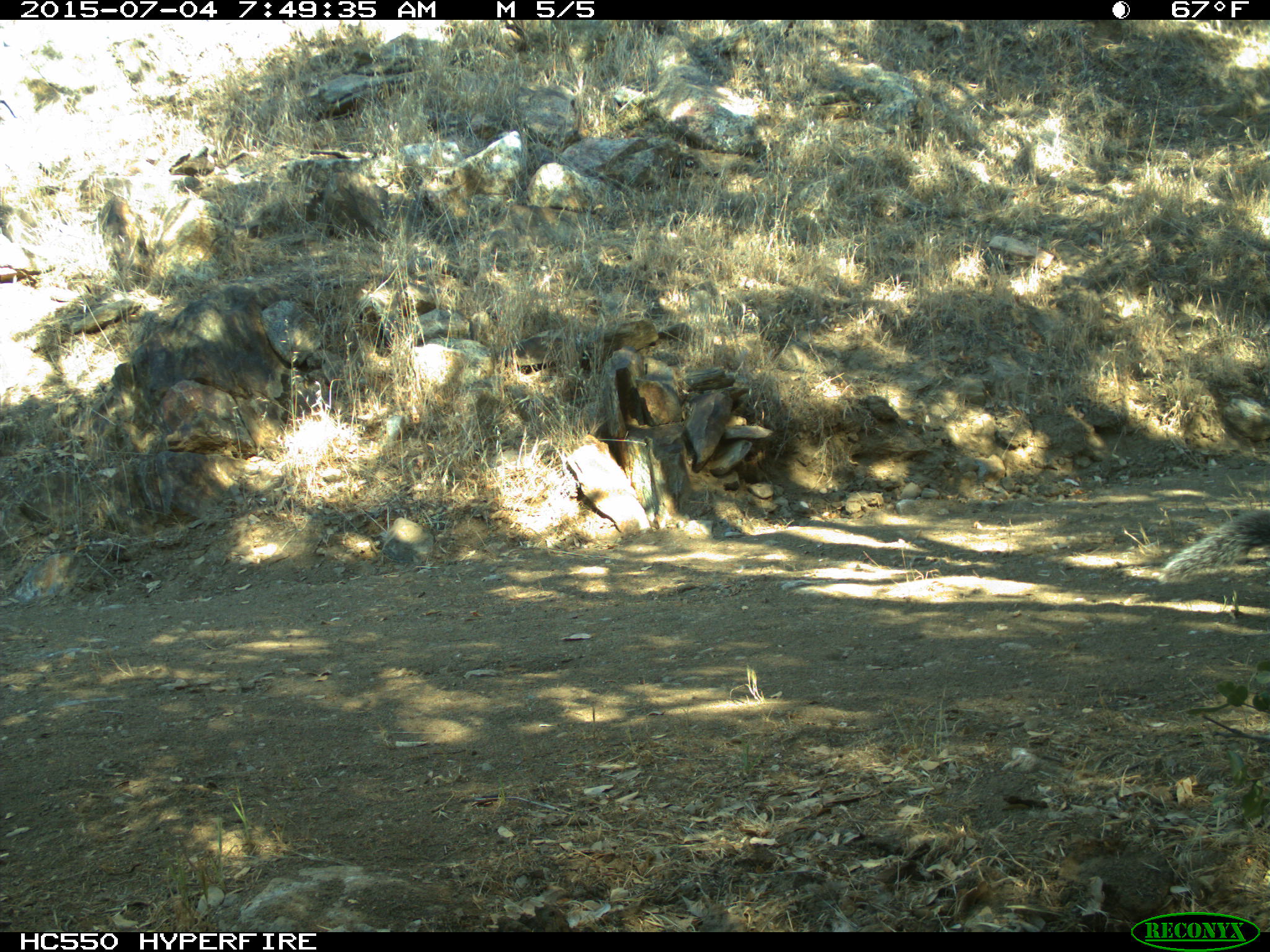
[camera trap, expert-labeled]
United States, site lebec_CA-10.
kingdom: Animalia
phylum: Chordata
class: Mammalia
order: Rodentia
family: Sciuridae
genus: Sciurus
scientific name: Sciurus carolinensis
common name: eastern gray squirrel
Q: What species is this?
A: Sciurus carolinensis (eastern gray squirrel).